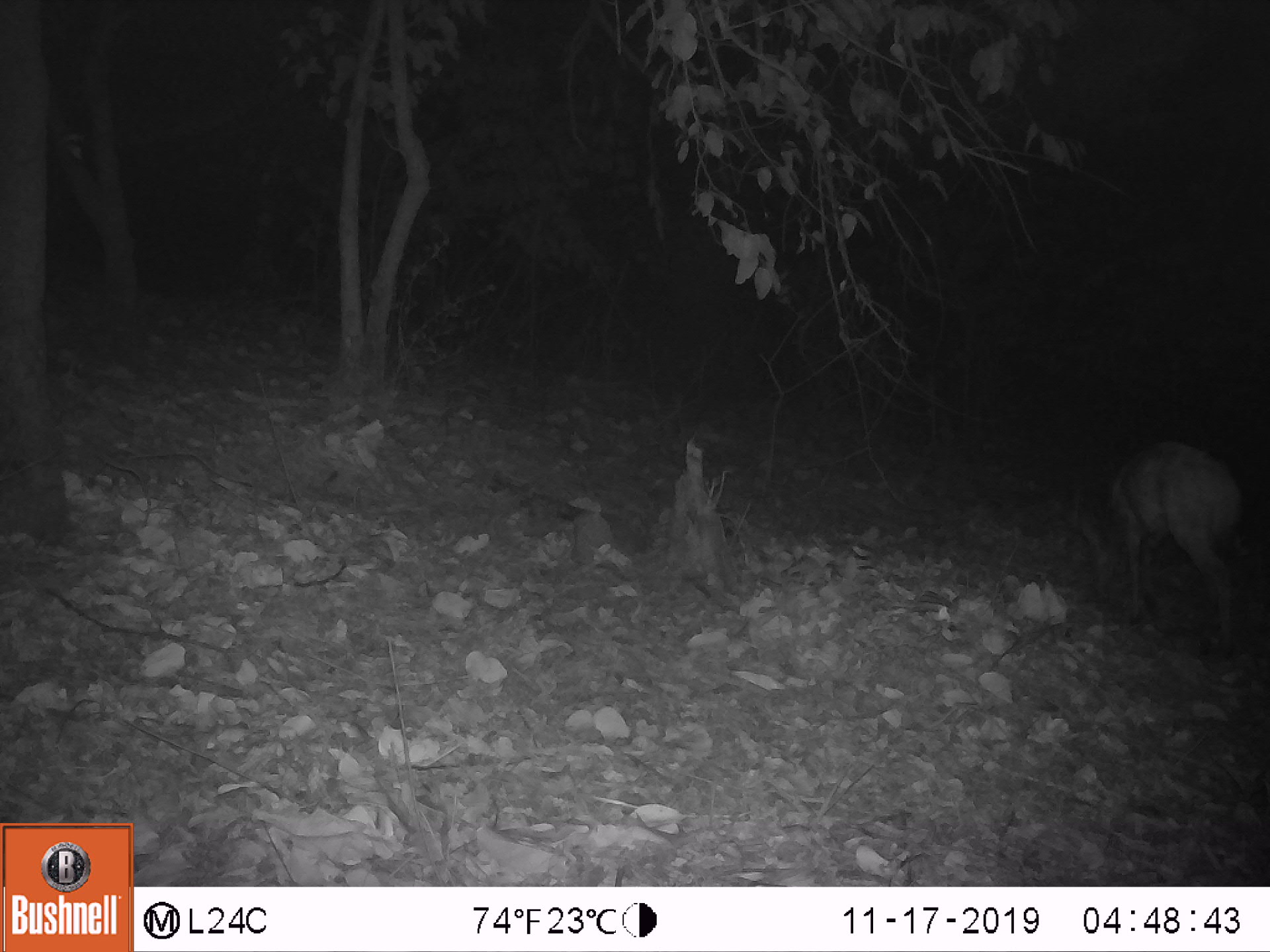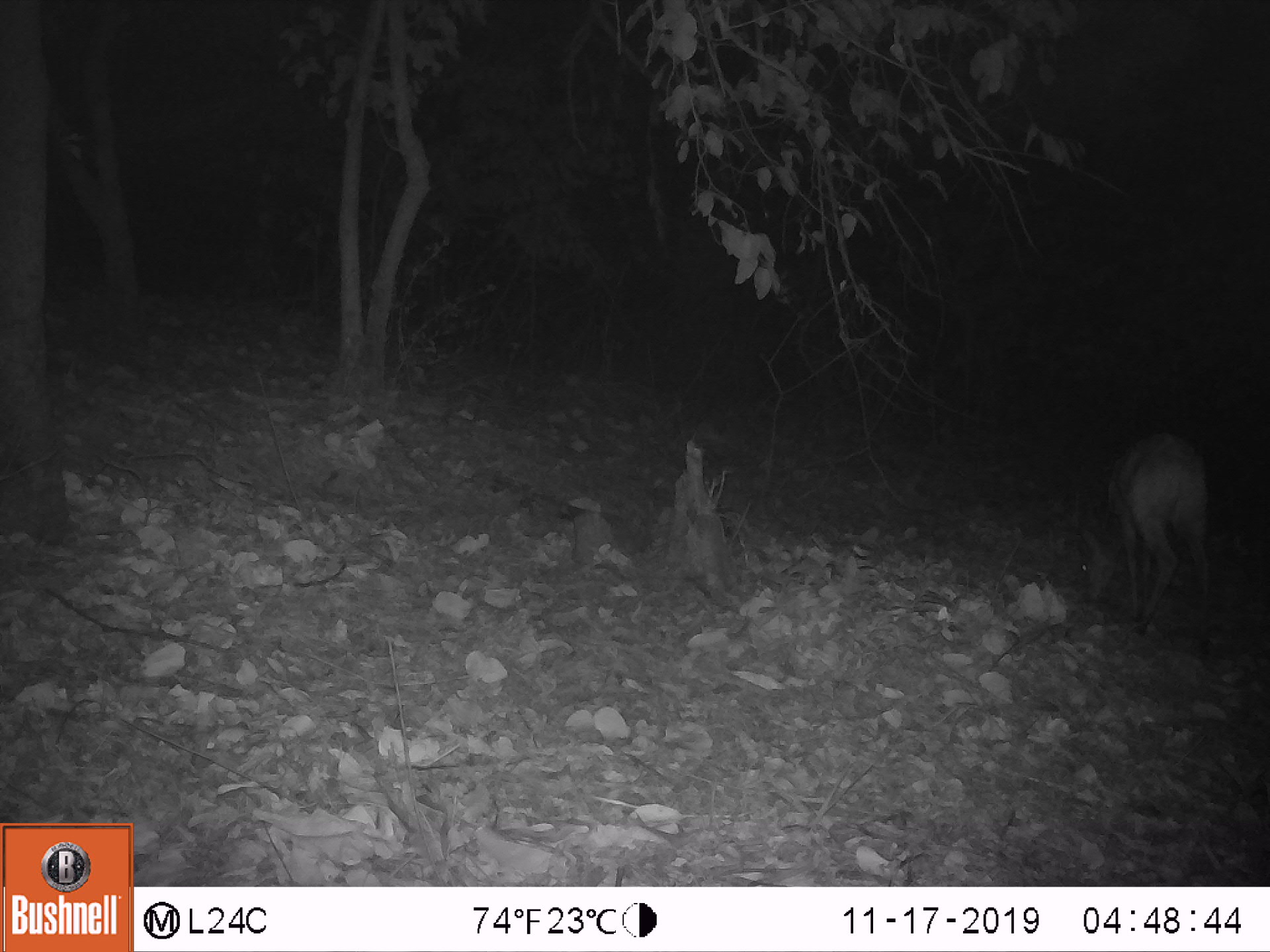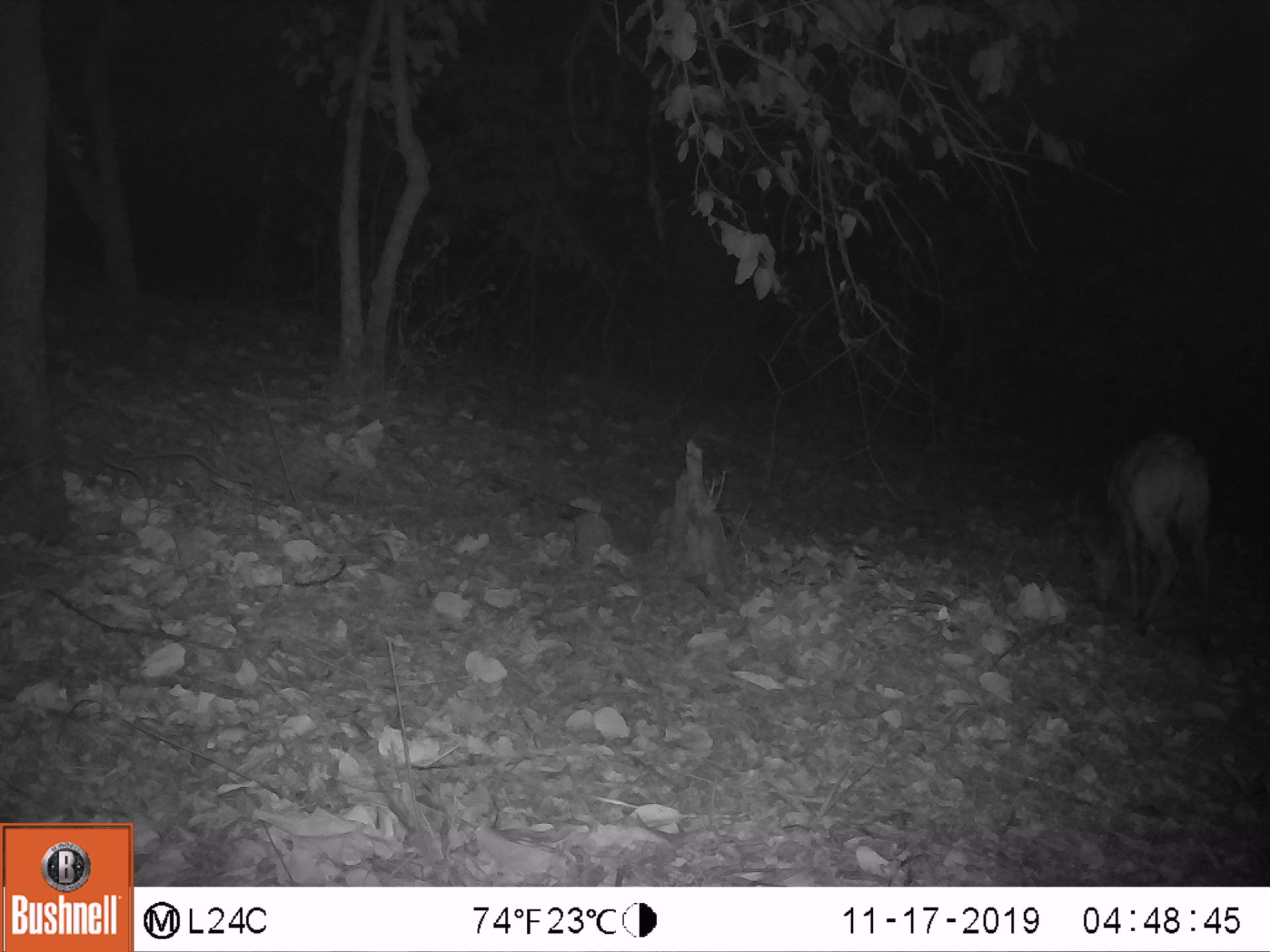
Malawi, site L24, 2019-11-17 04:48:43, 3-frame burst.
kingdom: Animalia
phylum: Chordata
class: Mammalia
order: Artiodactyla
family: Bovidae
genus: Tragelaphus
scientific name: Tragelaphus sylvaticus sylvaticus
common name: cape bushbuck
Cape bushbuck (Tragelaphus sylvaticus sylvaticus), count 1.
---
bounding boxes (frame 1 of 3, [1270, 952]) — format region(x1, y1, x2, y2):
cape bushbuck: region(1068, 431, 1249, 661)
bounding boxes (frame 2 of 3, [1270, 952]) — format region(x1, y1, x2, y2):
cape bushbuck: region(1065, 425, 1223, 670)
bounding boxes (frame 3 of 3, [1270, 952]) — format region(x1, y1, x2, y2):
cape bushbuck: region(1073, 419, 1223, 664)